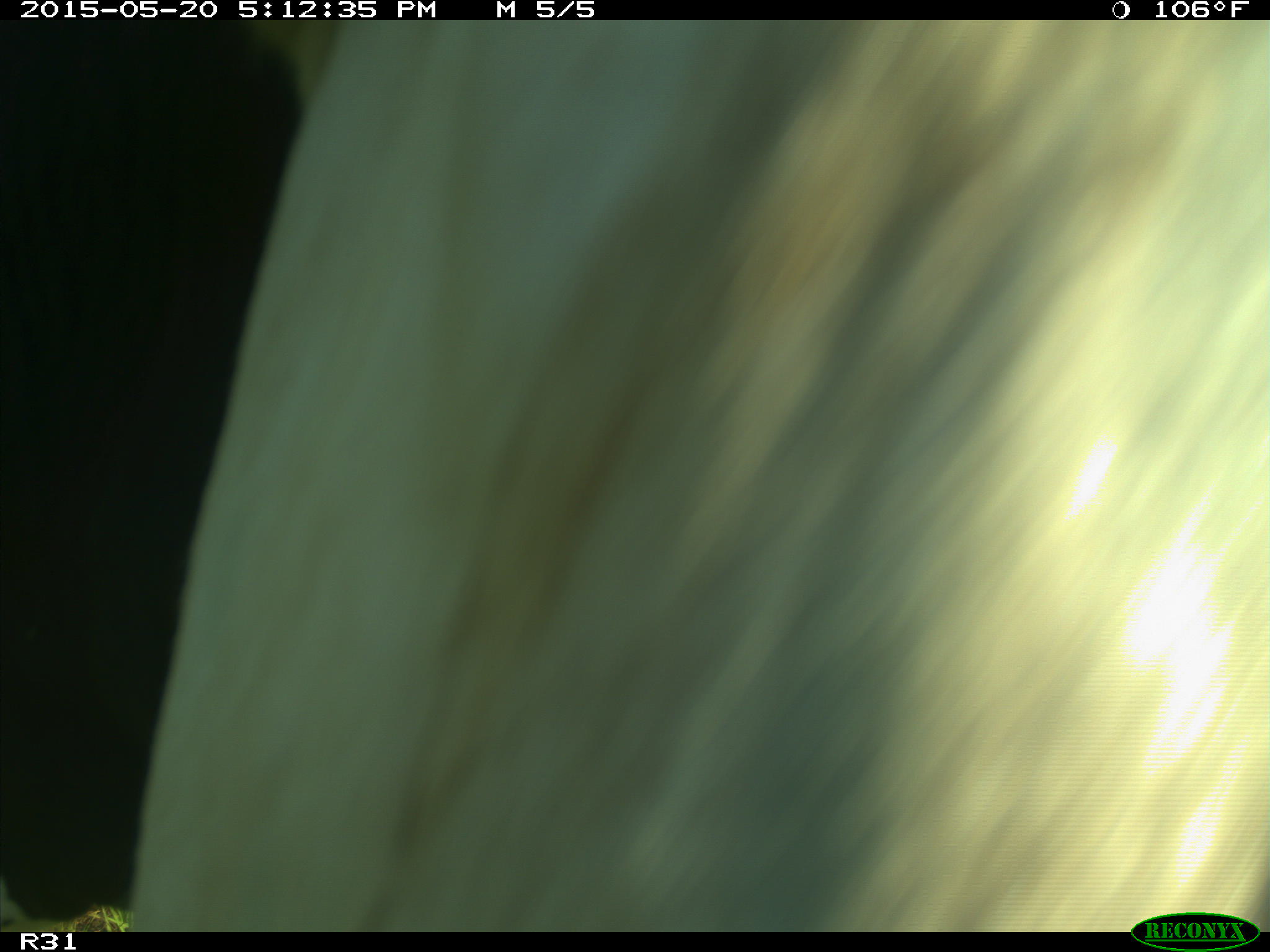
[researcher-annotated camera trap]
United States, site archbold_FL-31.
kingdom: Animalia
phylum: Chordata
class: Mammalia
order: Artiodactyla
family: Bovidae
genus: Bos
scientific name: Bos taurus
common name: domestic cow